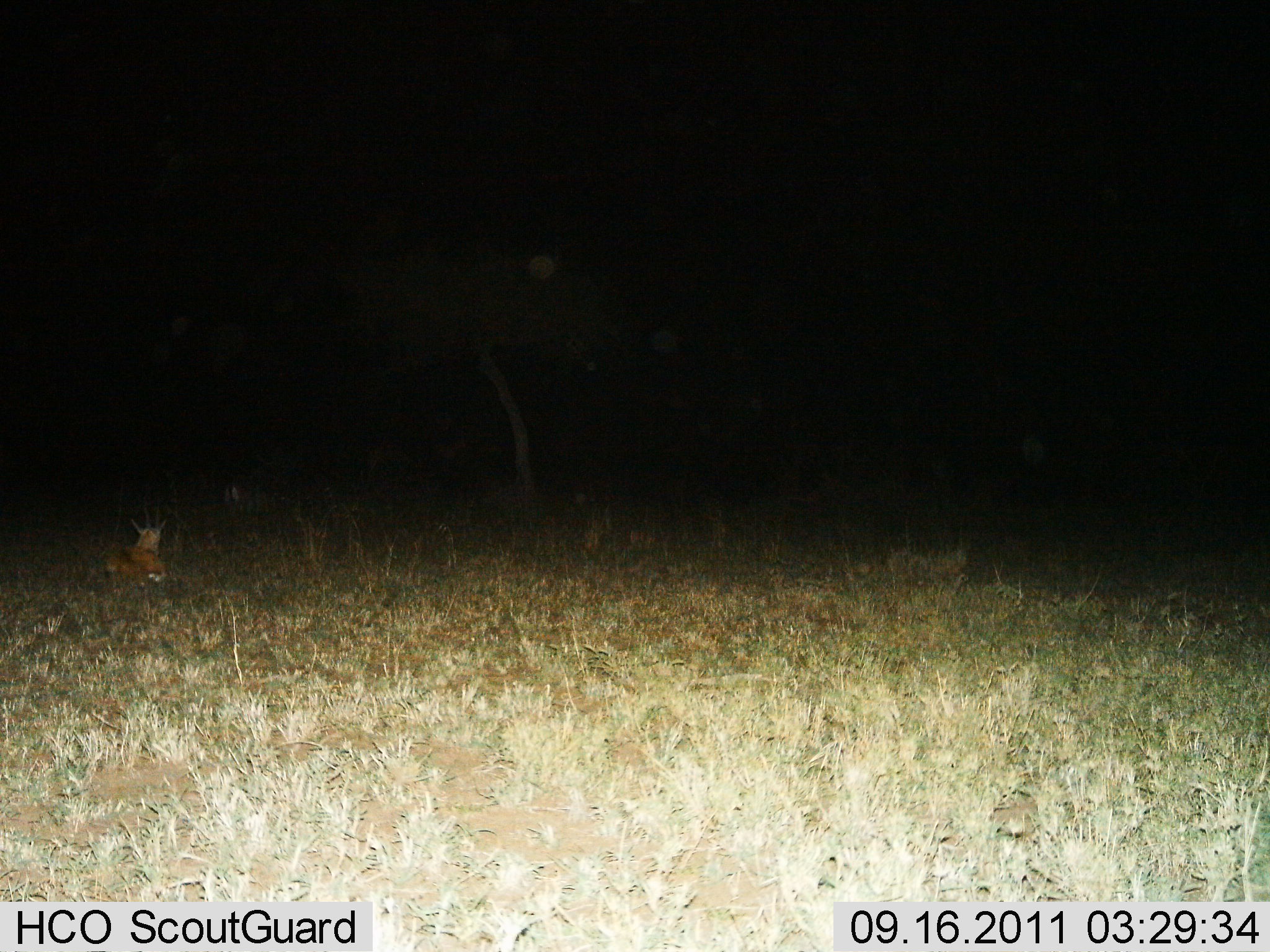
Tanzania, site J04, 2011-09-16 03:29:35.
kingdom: Animalia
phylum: Chordata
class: Mammalia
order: Artiodactyla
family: Bovidae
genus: Eudorcas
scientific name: Eudorcas thomsonii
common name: thomson's gazelle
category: gazellethomsons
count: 1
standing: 0%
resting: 100%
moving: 0%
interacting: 0%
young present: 0%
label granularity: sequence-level